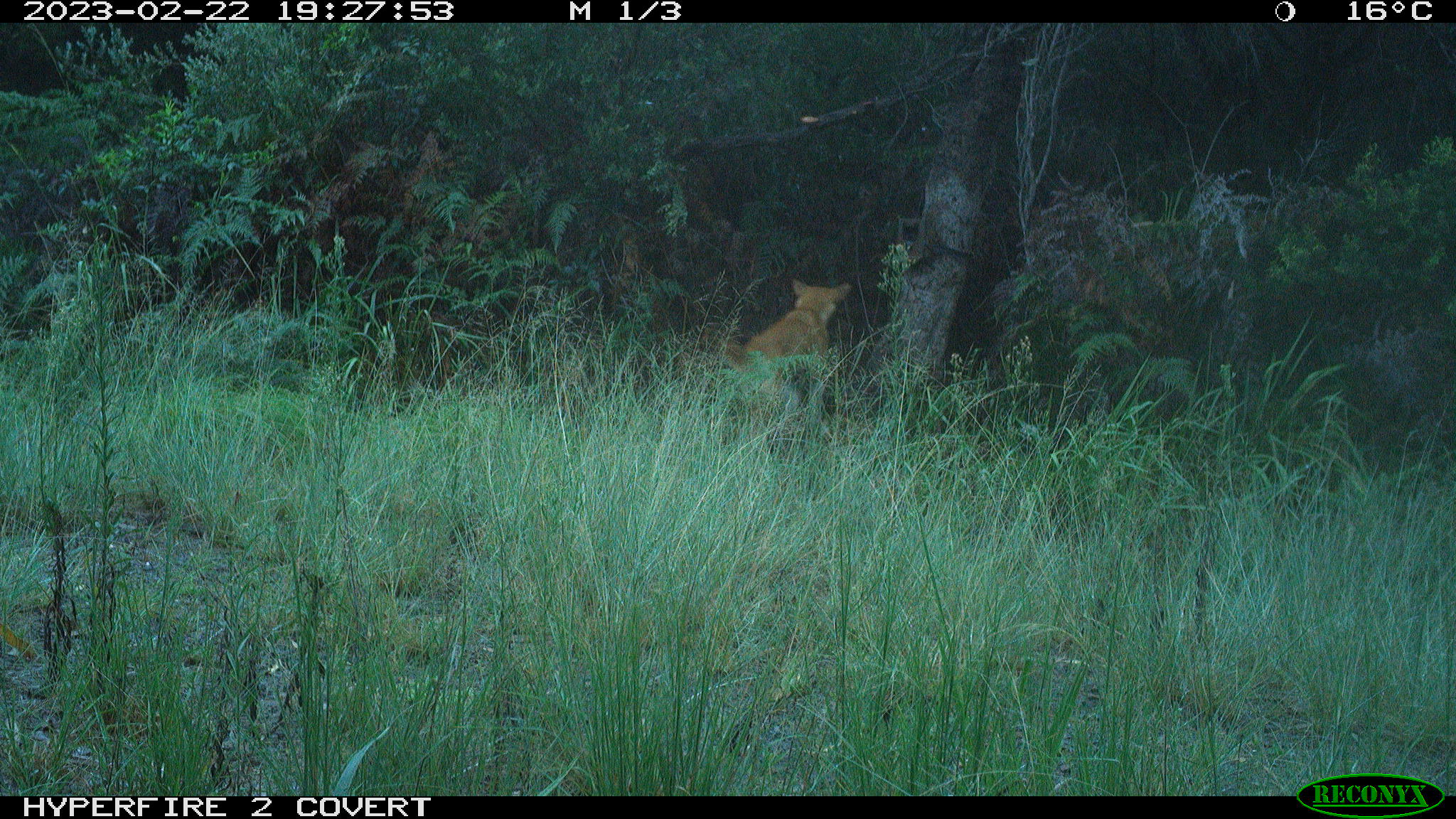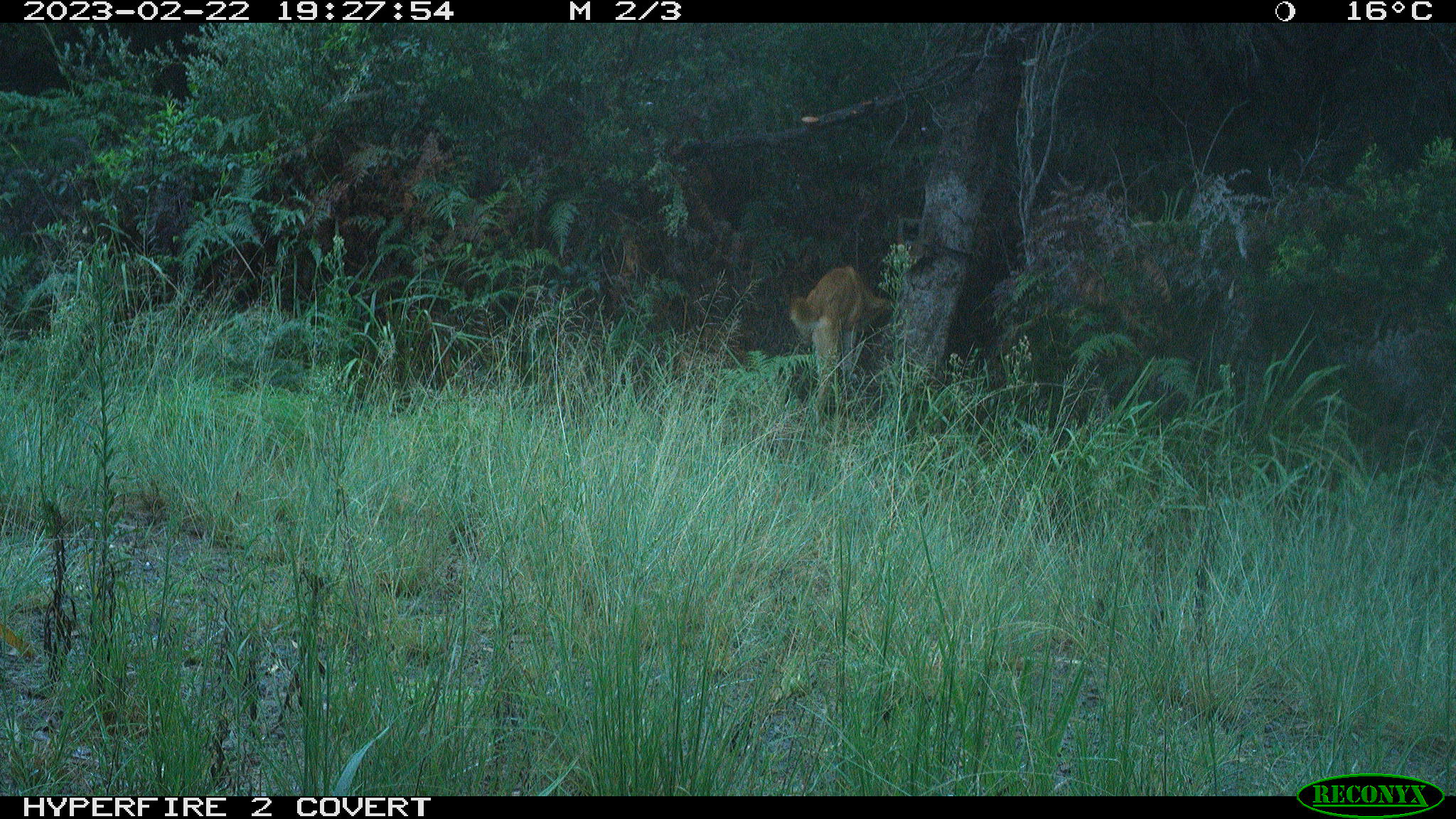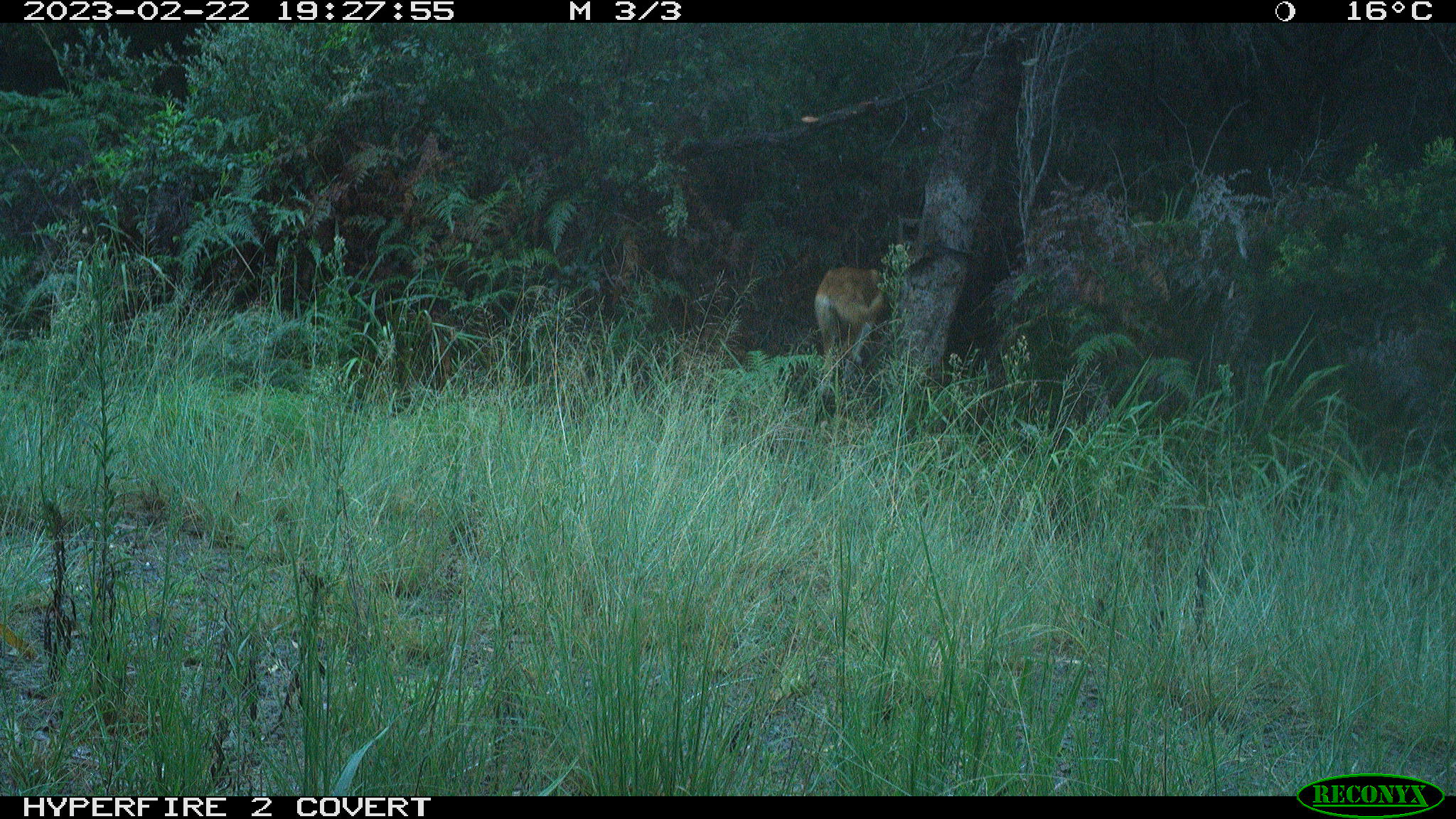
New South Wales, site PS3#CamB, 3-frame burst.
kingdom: Animalia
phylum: Chordata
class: Mammalia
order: Carnivora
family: Canidae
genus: Canis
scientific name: Canis familiaris dingo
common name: dingo